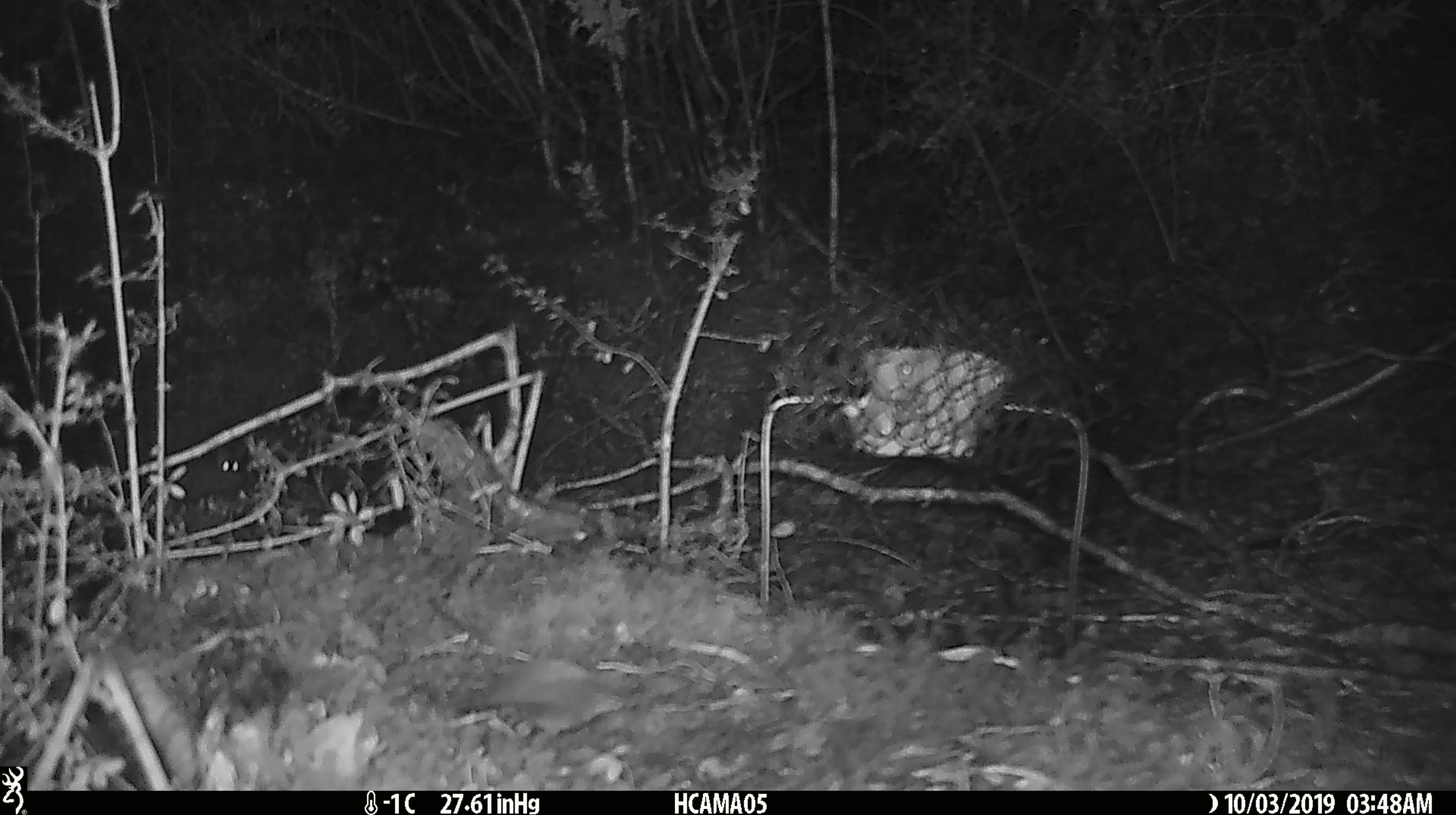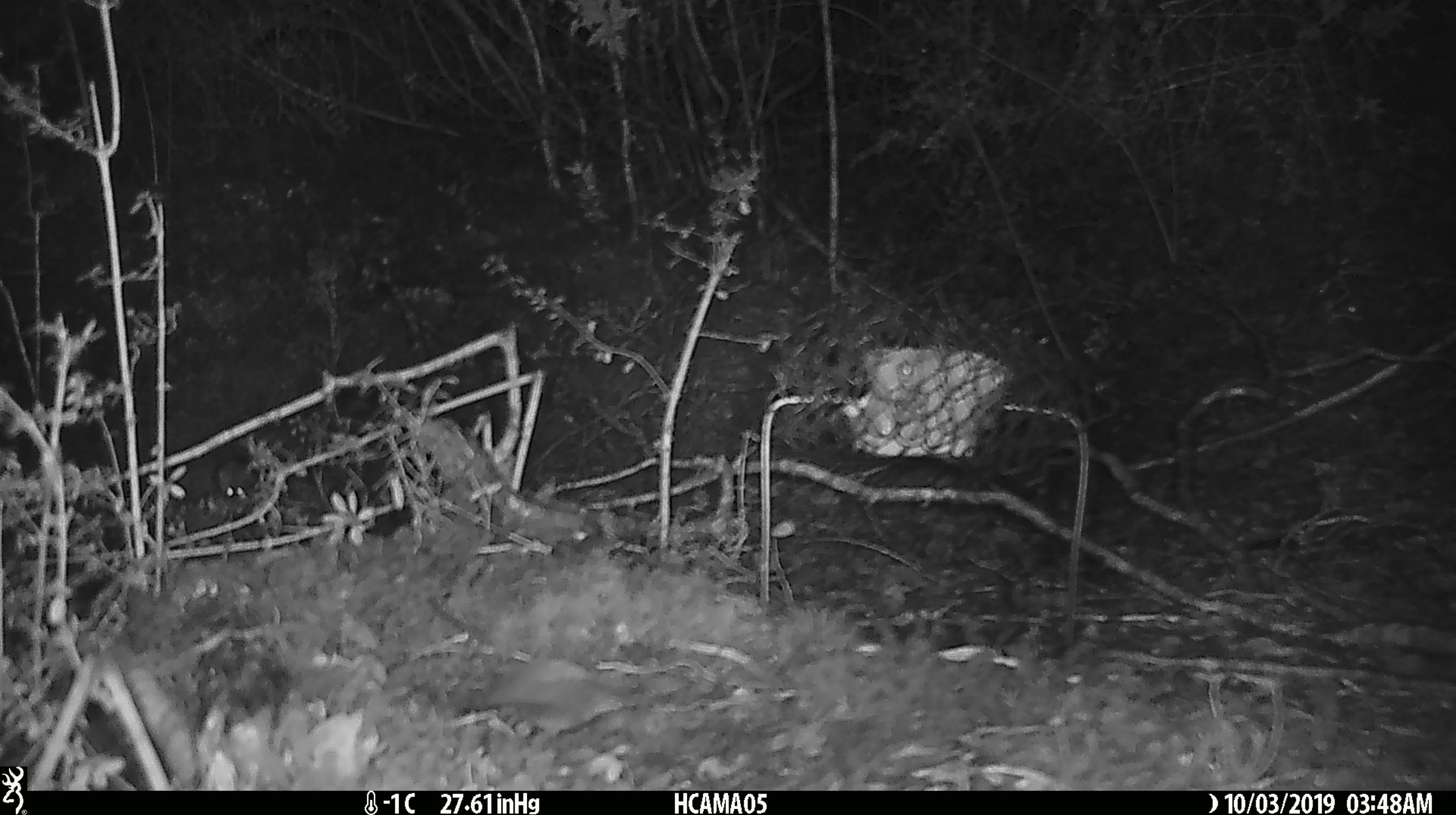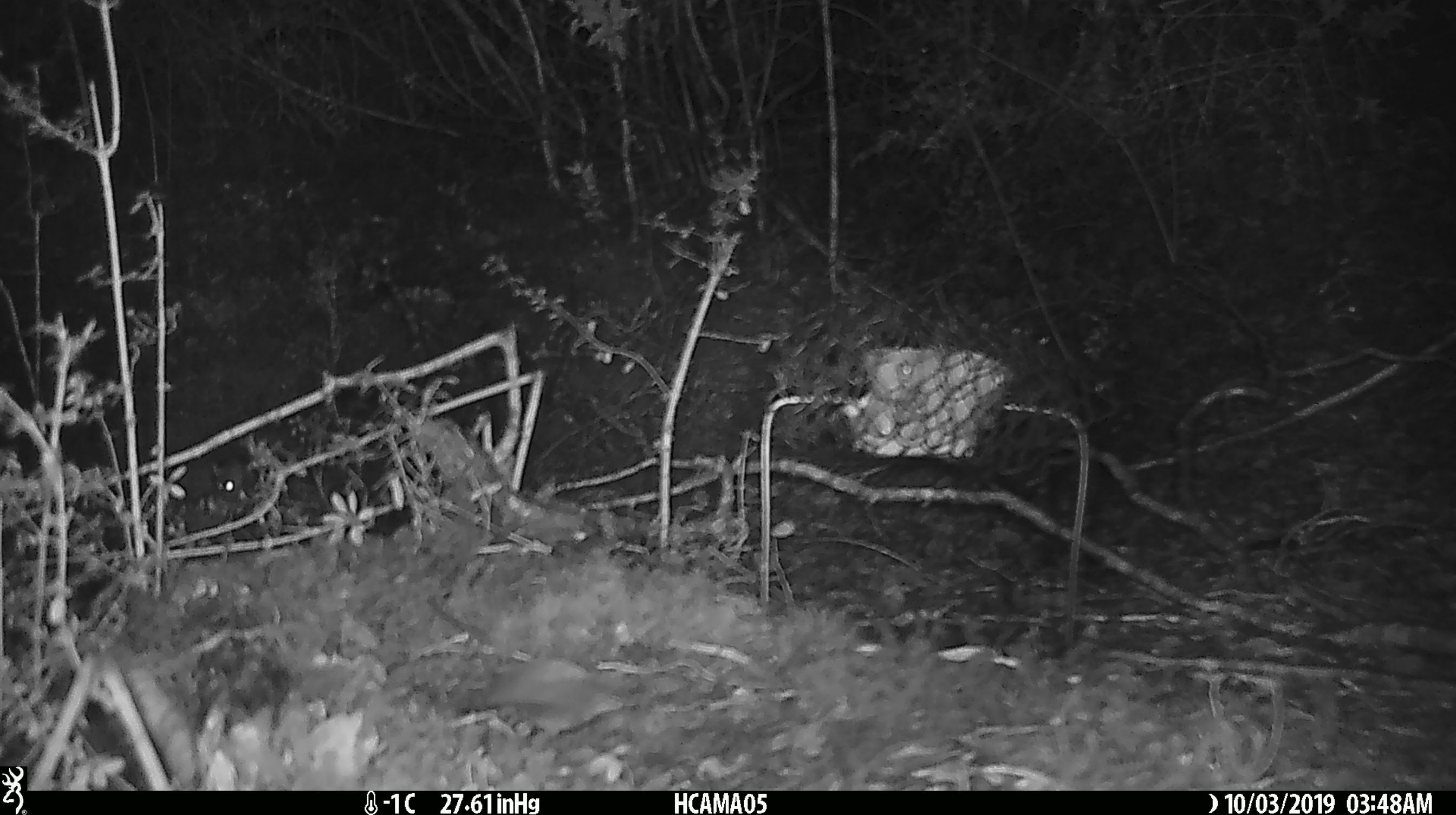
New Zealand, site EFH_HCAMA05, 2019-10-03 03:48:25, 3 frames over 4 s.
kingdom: Animalia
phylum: Chordata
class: Mammalia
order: Rodentia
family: Muridae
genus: Mus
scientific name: Mus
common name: mouse